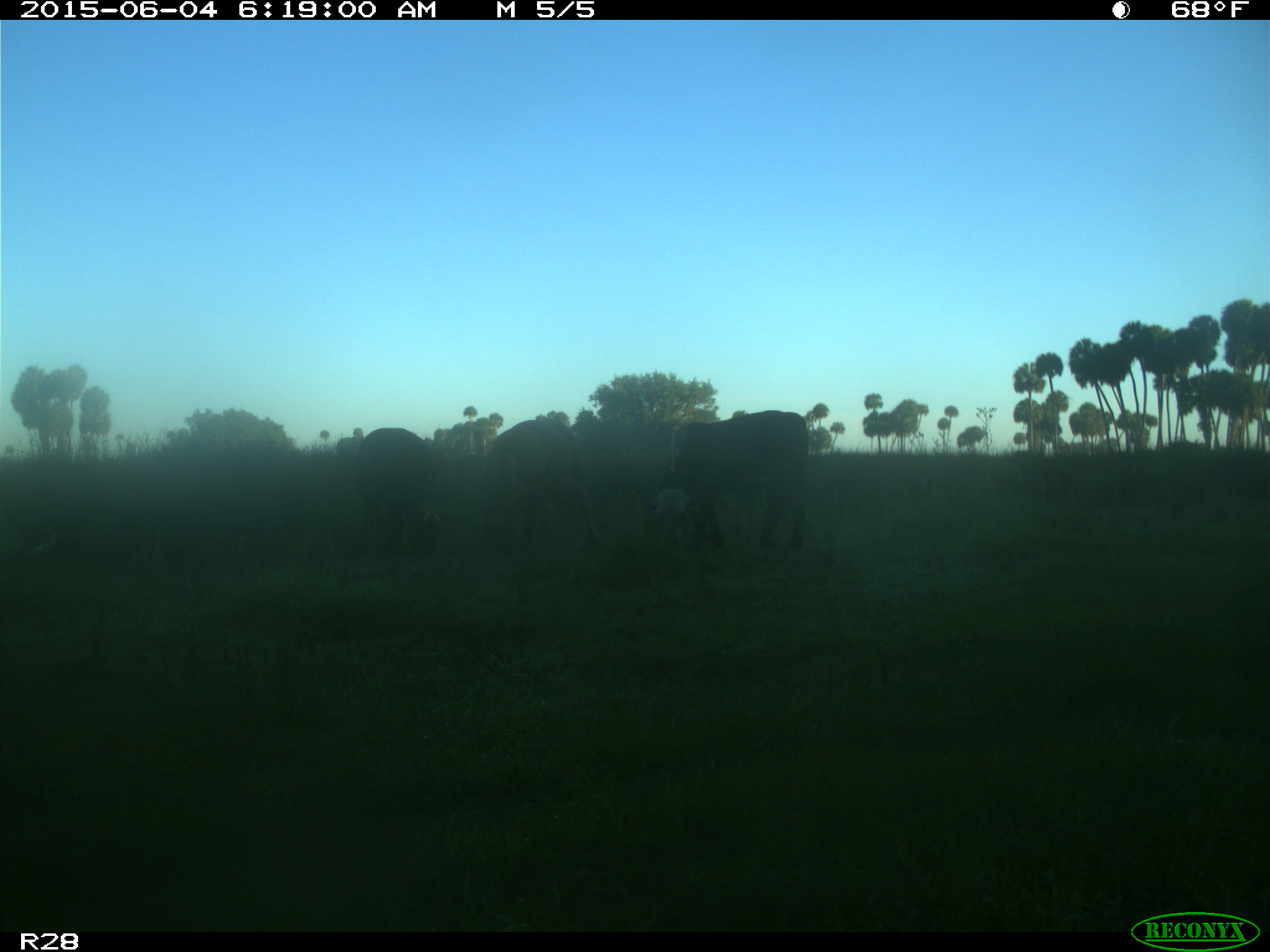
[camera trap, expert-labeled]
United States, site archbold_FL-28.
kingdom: Animalia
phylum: Chordata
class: Mammalia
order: Artiodactyla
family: Bovidae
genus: Bos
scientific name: Bos taurus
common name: domestic cow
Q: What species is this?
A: Bos taurus (domestic cow).